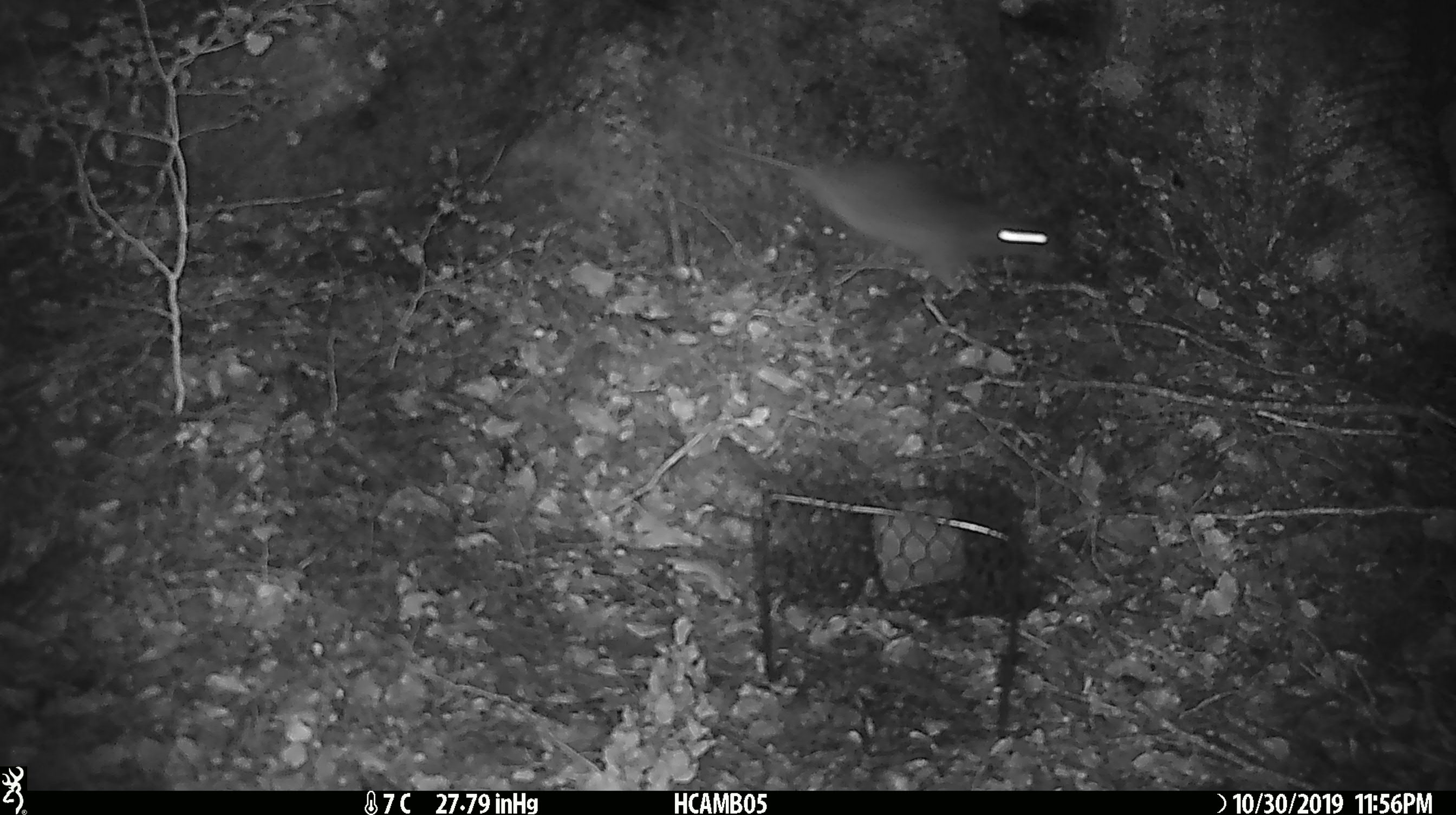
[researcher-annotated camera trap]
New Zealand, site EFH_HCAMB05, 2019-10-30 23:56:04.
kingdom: Animalia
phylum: Chordata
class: Mammalia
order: Rodentia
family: Muridae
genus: Rattus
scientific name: Rattus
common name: rat